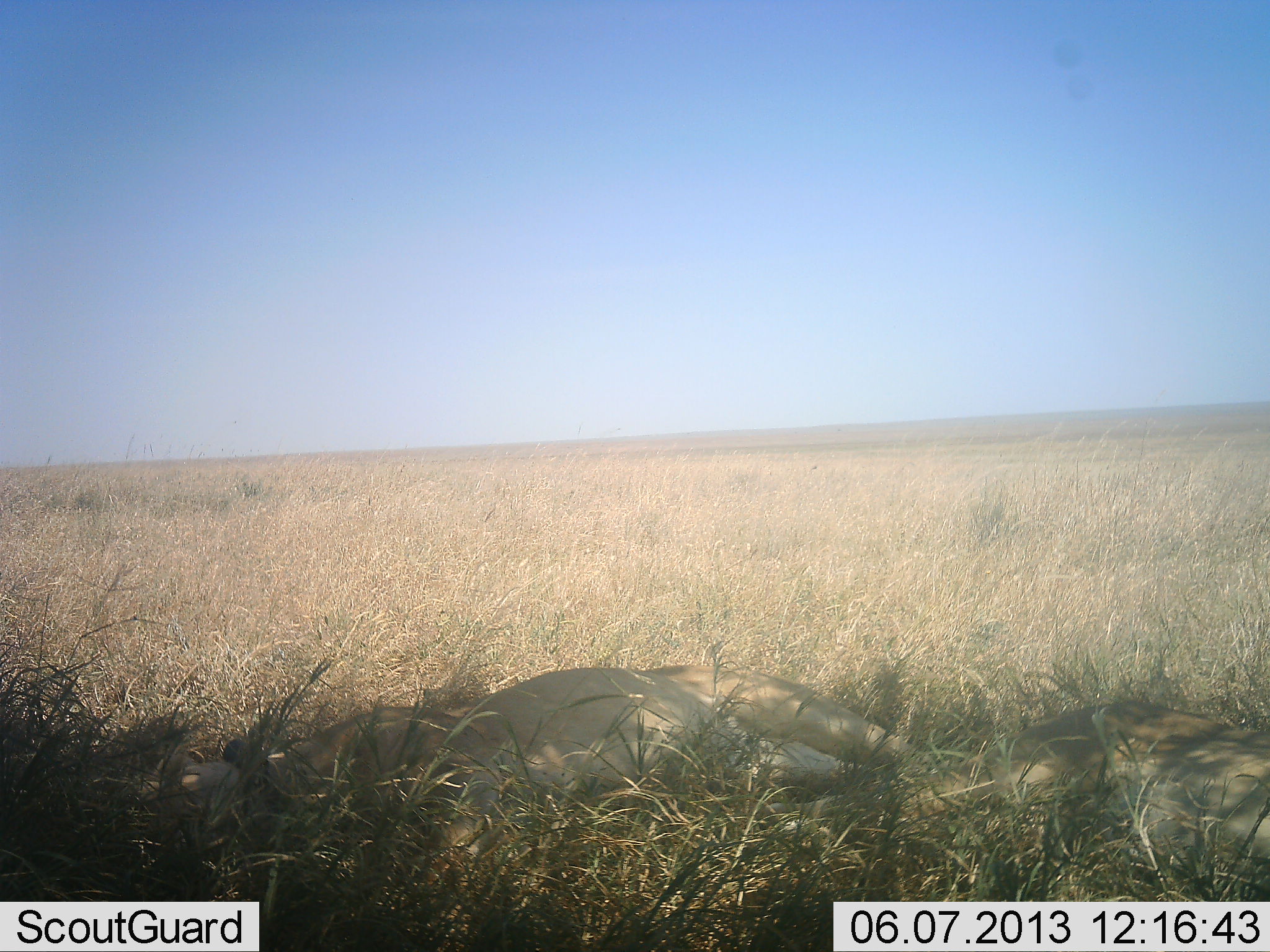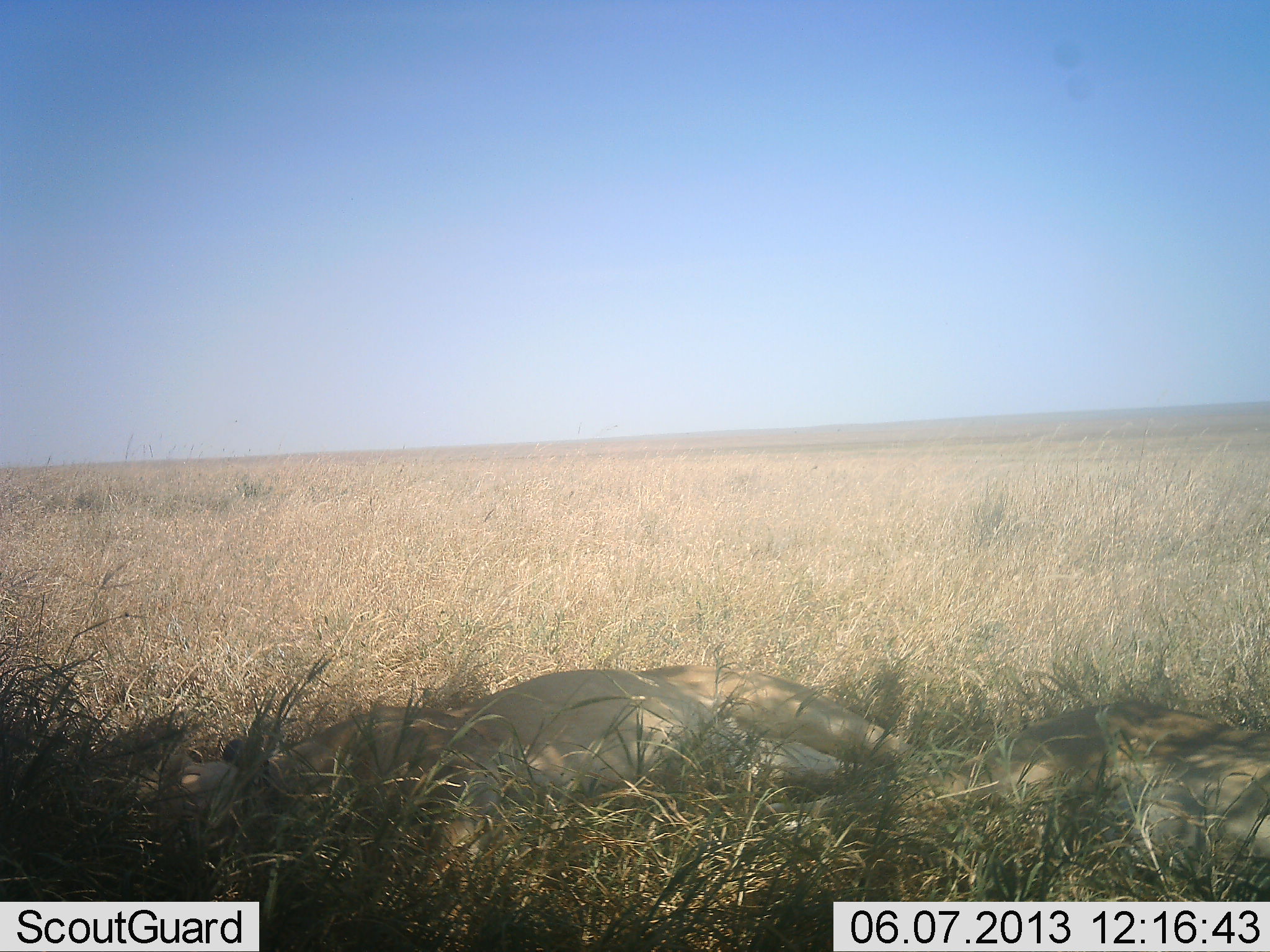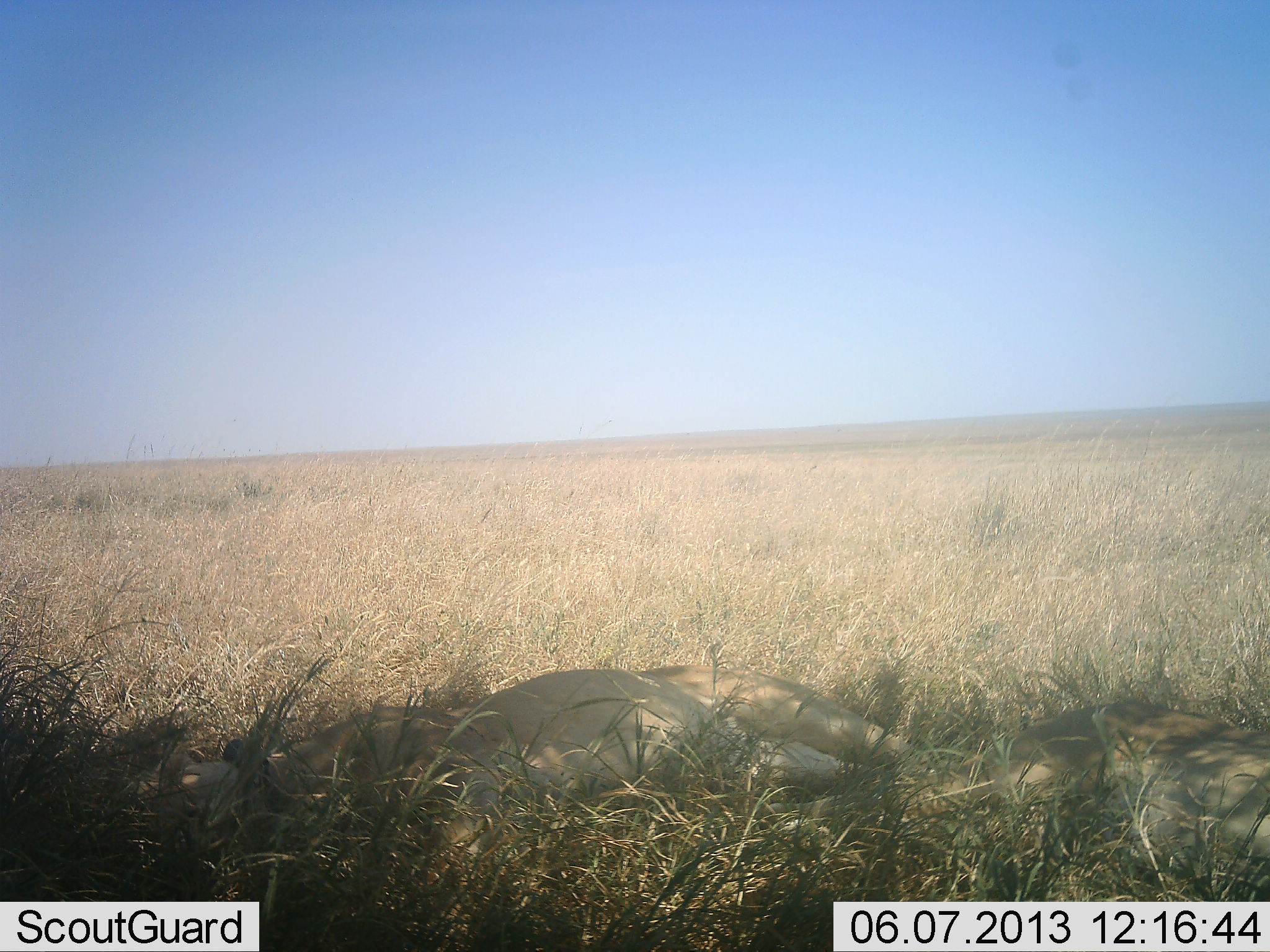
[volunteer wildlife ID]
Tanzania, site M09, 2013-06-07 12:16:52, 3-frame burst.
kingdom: Animalia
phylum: Chordata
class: Mammalia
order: Carnivora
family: Felidae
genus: Panthera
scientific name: Panthera leo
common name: lion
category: lionfemale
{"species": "lionfemale (lion) (Panthera leo)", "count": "2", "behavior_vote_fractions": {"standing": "4%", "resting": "100%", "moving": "0%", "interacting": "0%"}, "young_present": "4%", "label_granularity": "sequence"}